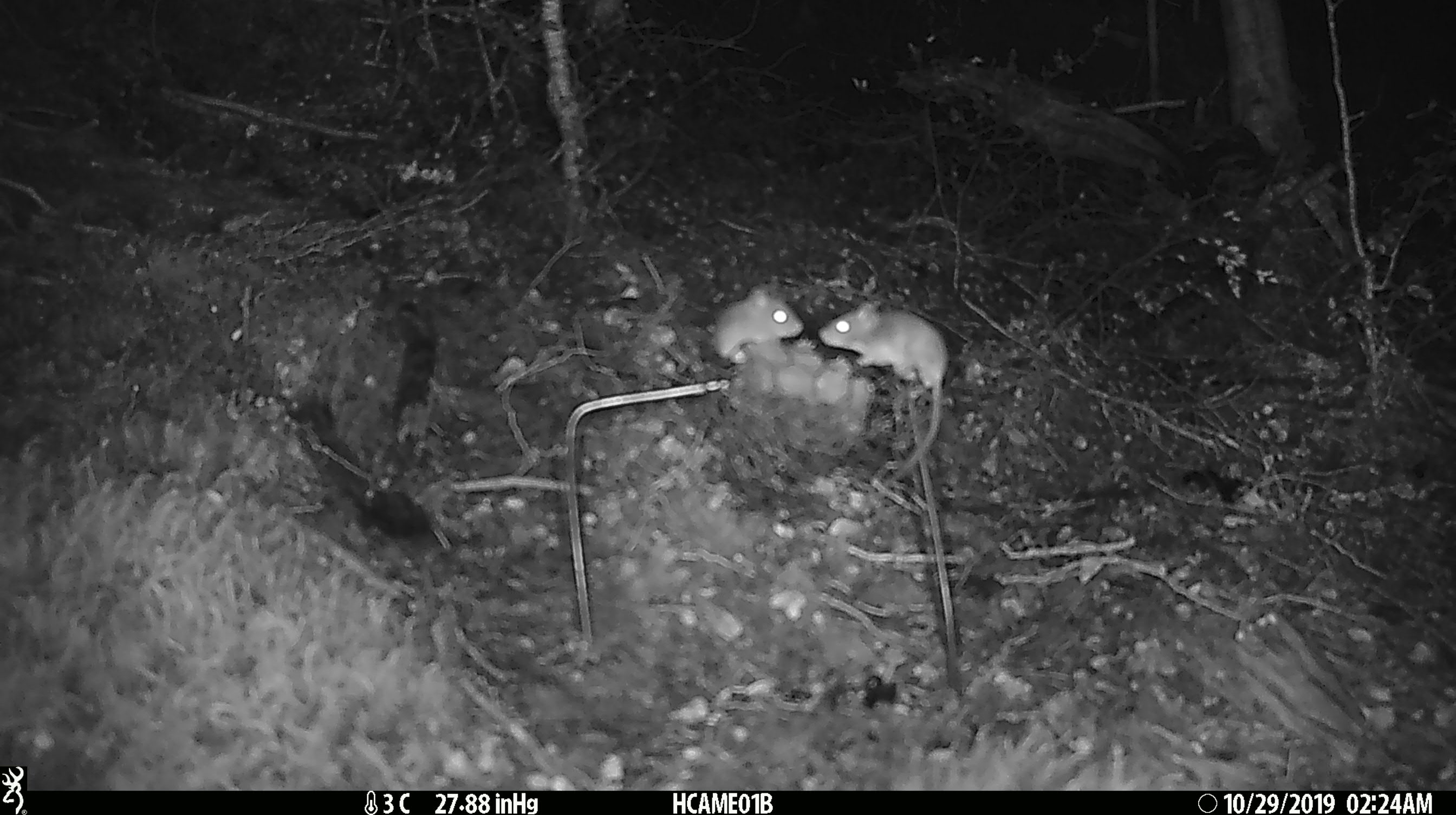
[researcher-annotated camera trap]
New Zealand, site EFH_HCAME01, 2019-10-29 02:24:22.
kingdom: Animalia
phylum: Chordata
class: Mammalia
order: Rodentia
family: Muridae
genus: Mus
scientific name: Mus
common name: mouse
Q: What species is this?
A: Mouse (Mus).